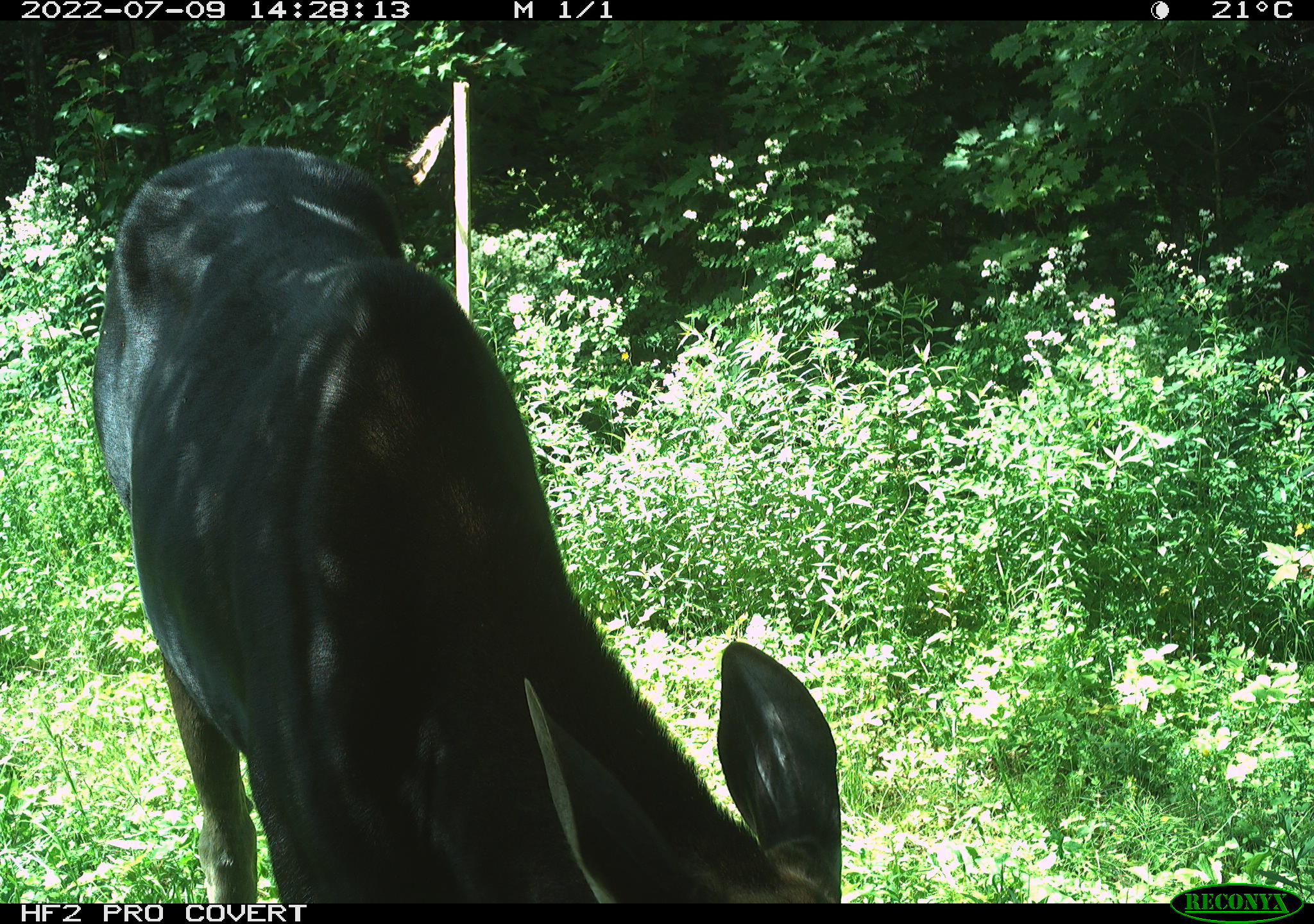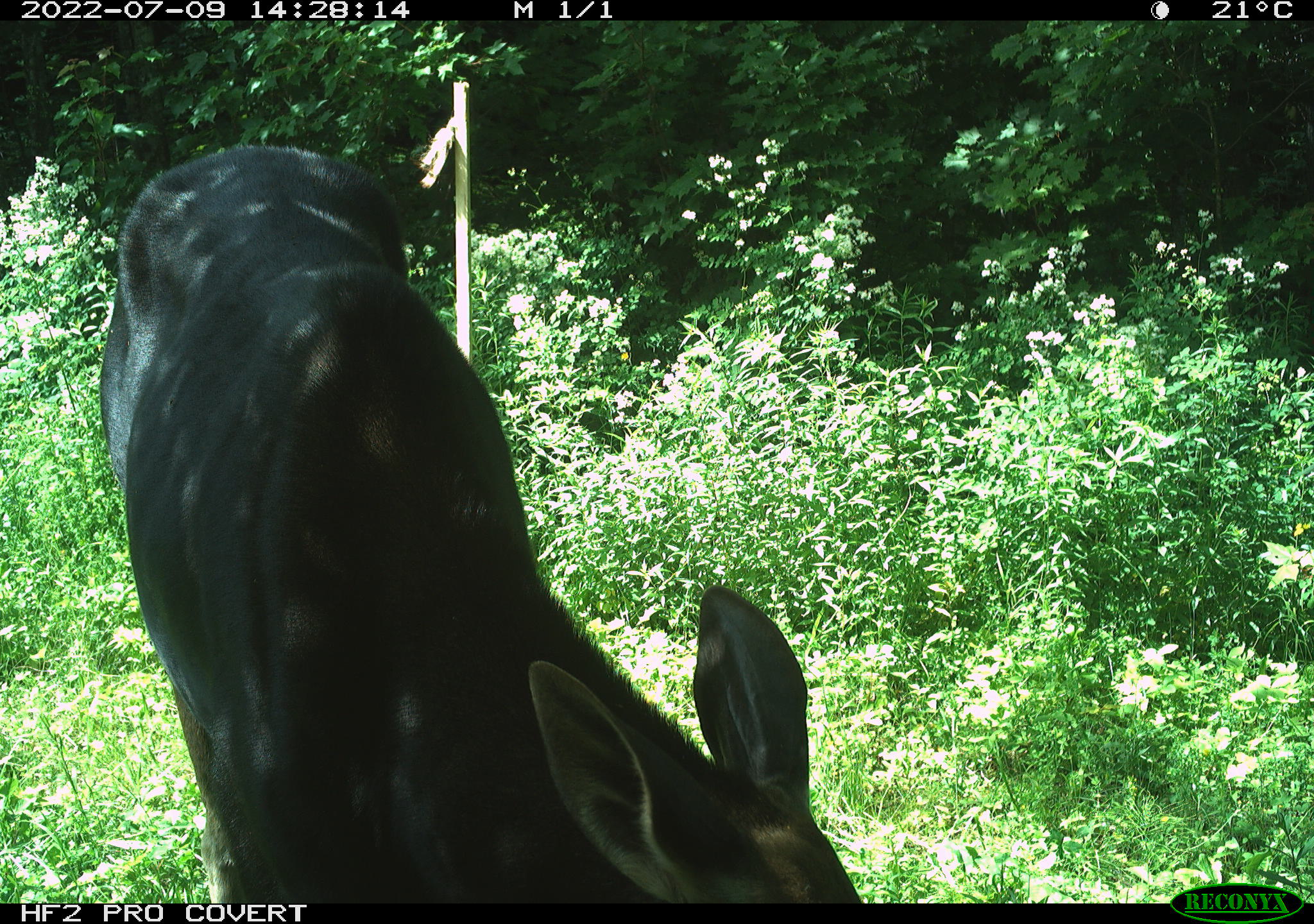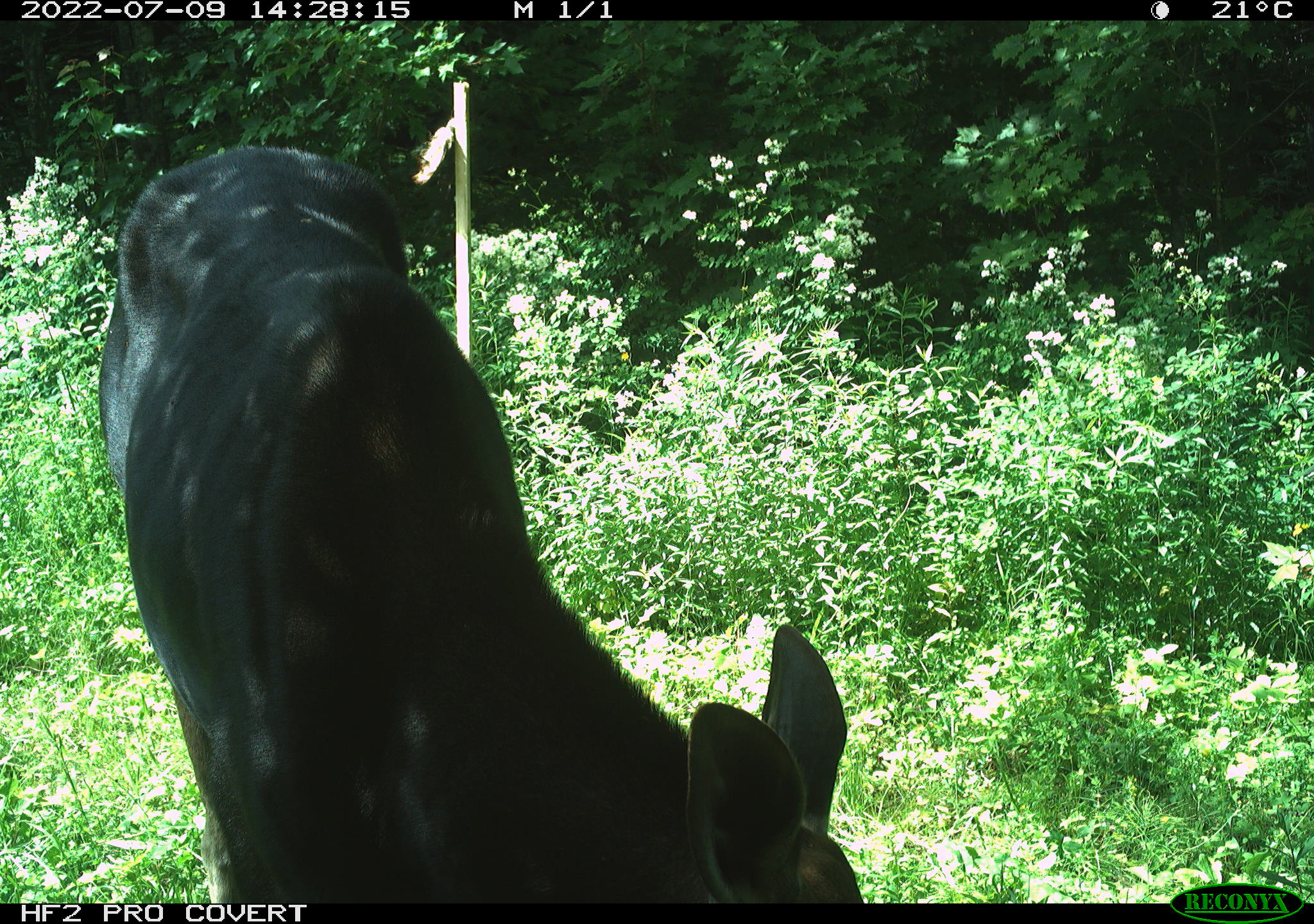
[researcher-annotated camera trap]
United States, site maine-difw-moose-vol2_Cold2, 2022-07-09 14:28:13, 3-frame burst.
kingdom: Animalia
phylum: Chordata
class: Mammalia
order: Artiodactyla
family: Cervidae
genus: Alces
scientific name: Alces alces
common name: moose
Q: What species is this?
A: Moose (Alces alces).